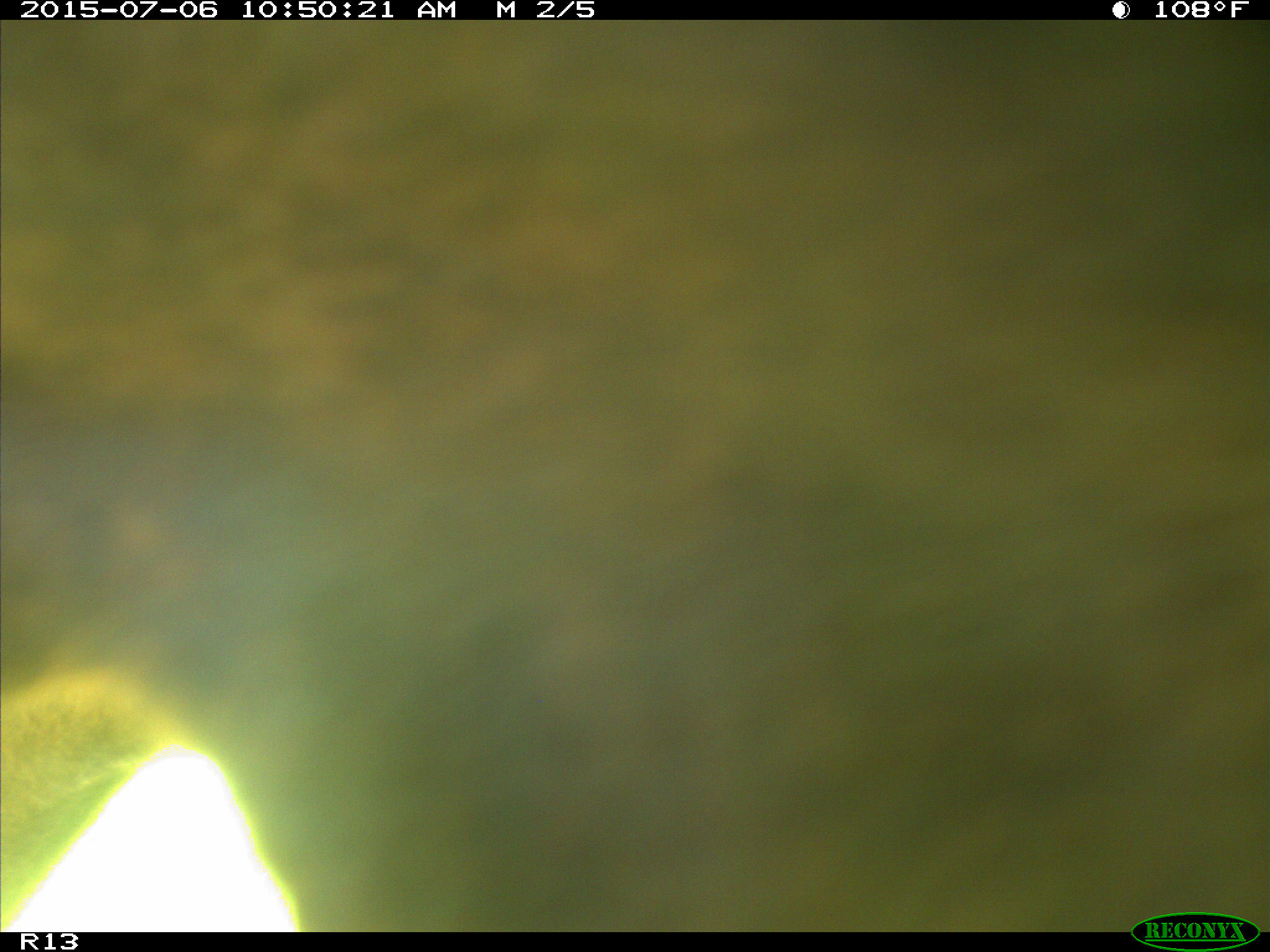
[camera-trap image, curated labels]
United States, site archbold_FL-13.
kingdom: Animalia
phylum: Chordata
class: Mammalia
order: Artiodactyla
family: Bovidae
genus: Bos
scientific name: Bos taurus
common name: domestic cow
Bos taurus (domestic cow).